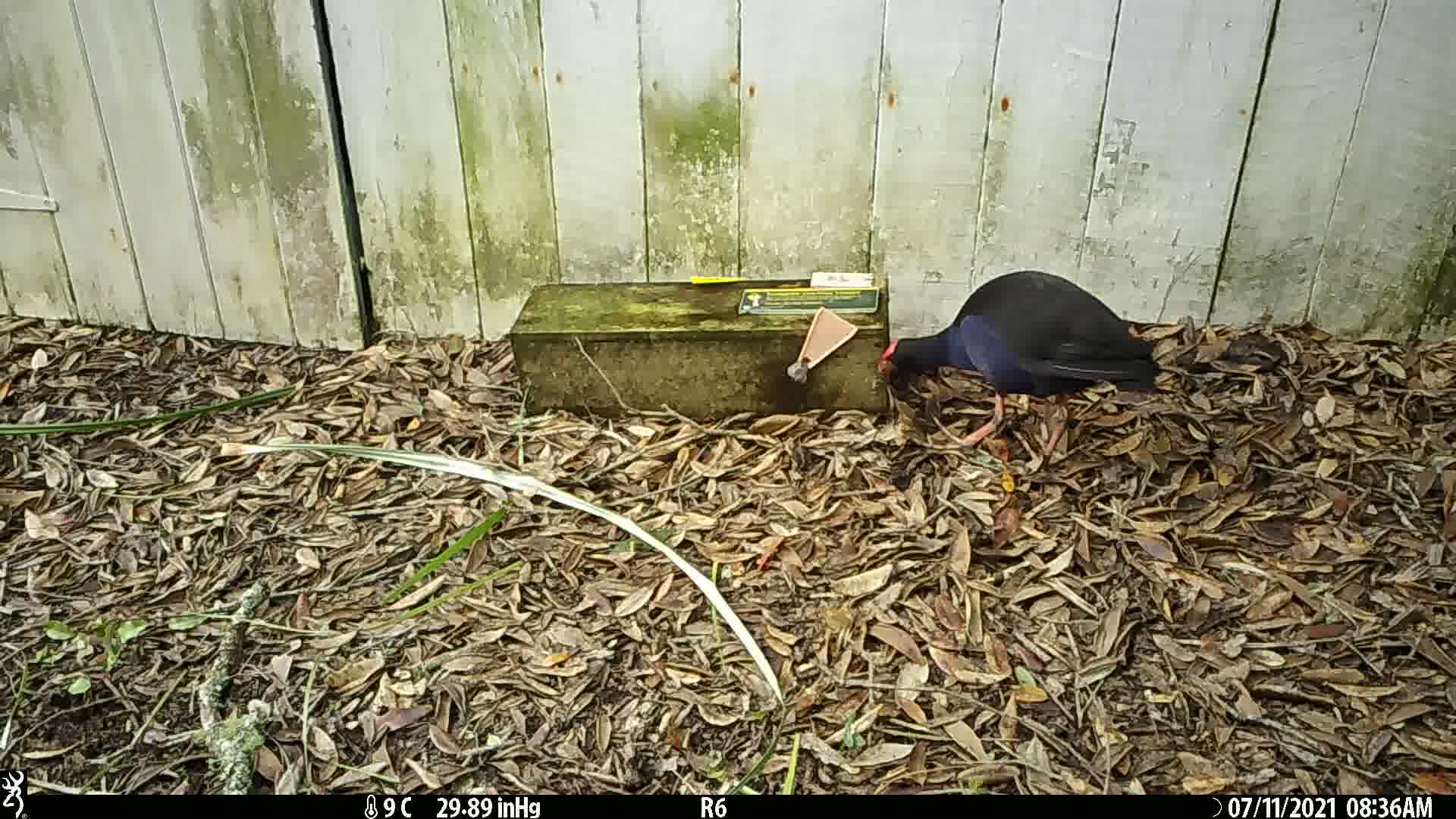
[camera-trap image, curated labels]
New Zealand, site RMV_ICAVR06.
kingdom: Animalia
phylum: Chordata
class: Aves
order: Gruiformes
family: Rallidae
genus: Porphyrio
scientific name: Porphyrio melanotus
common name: australasian swamphen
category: pukeko